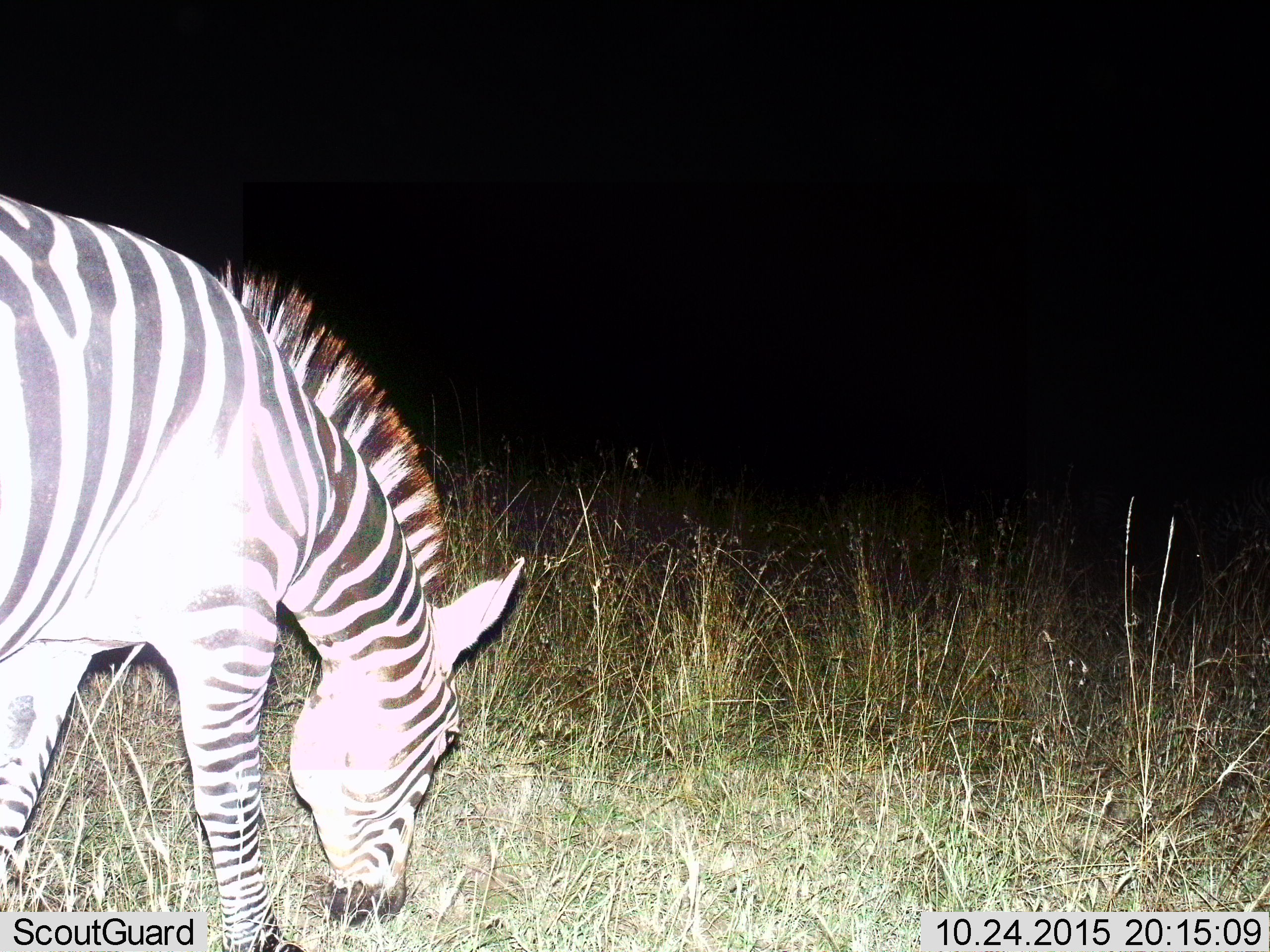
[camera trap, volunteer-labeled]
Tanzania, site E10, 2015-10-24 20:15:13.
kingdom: Animalia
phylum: Chordata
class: Mammalia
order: Perissodactyla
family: Equidae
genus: Equus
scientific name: Equus quagga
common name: plains zebra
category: zebra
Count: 1.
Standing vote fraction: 16%.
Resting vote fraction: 5%.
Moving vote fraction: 5%.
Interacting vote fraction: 0%.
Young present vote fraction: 0%.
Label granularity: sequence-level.